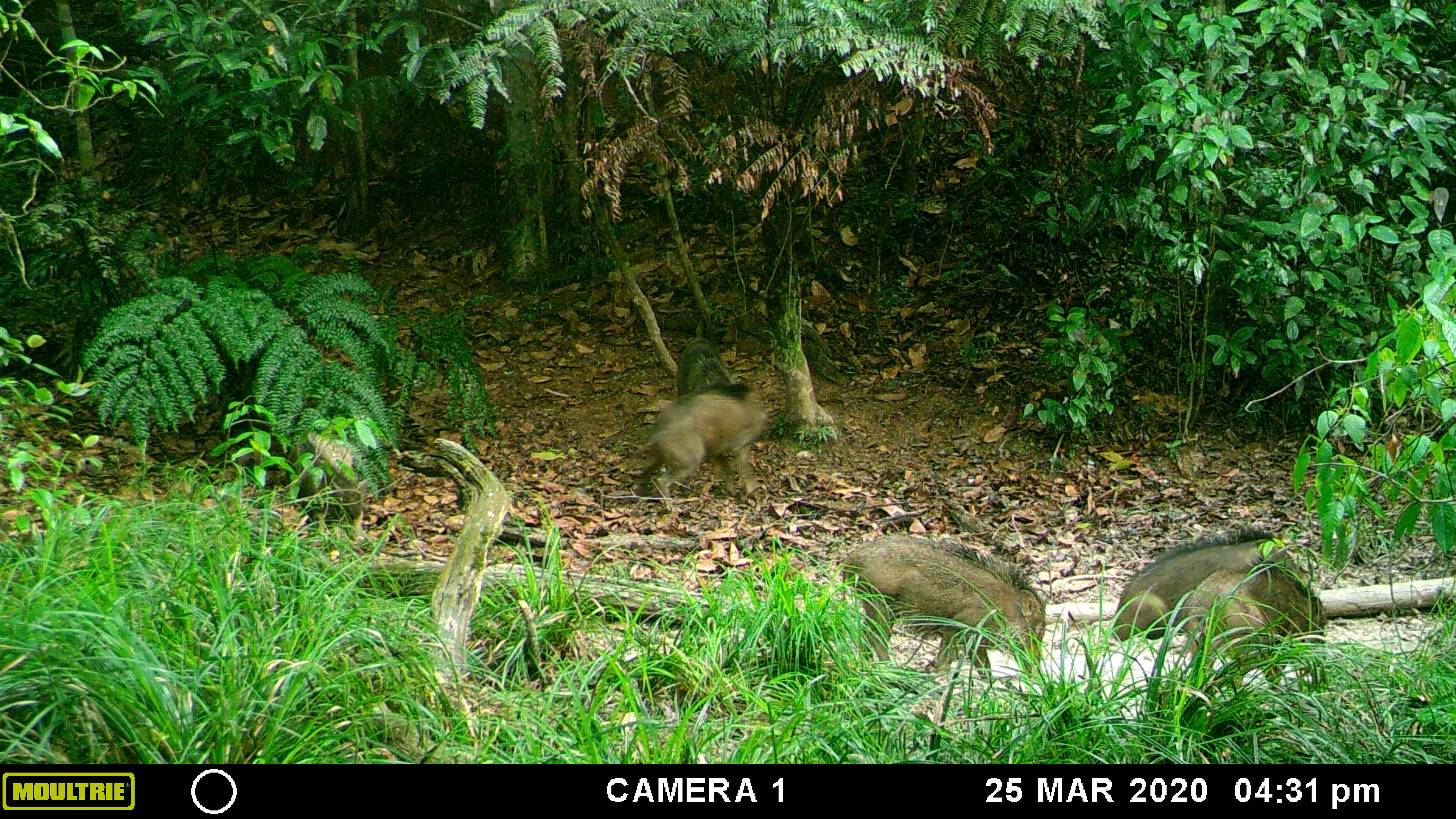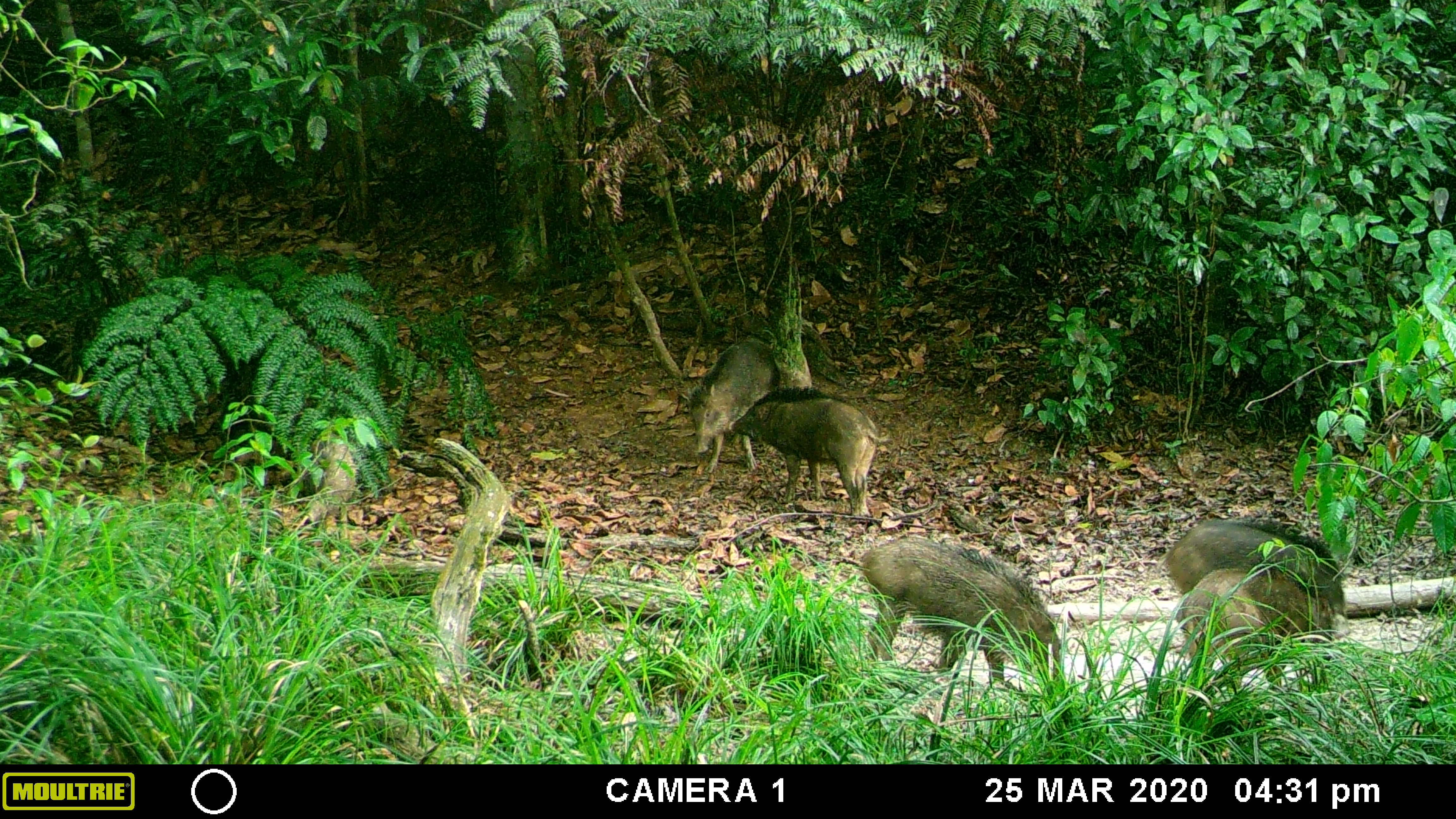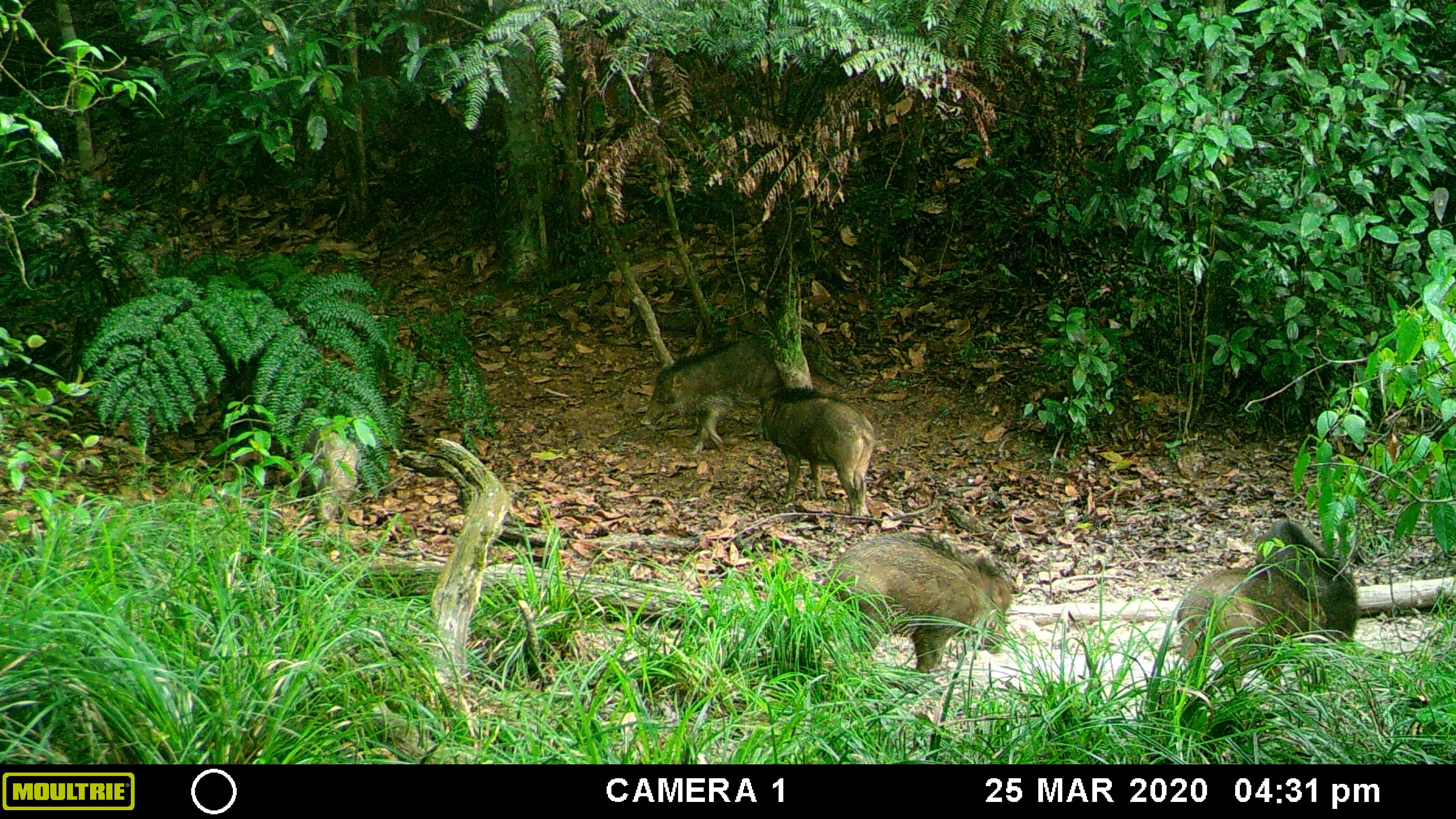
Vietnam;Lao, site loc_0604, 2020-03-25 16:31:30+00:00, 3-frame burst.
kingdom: Animalia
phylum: Chordata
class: Mammalia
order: Artiodactyla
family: Suidae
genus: Sus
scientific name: Sus scrofa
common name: eurasian wild pig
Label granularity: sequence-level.